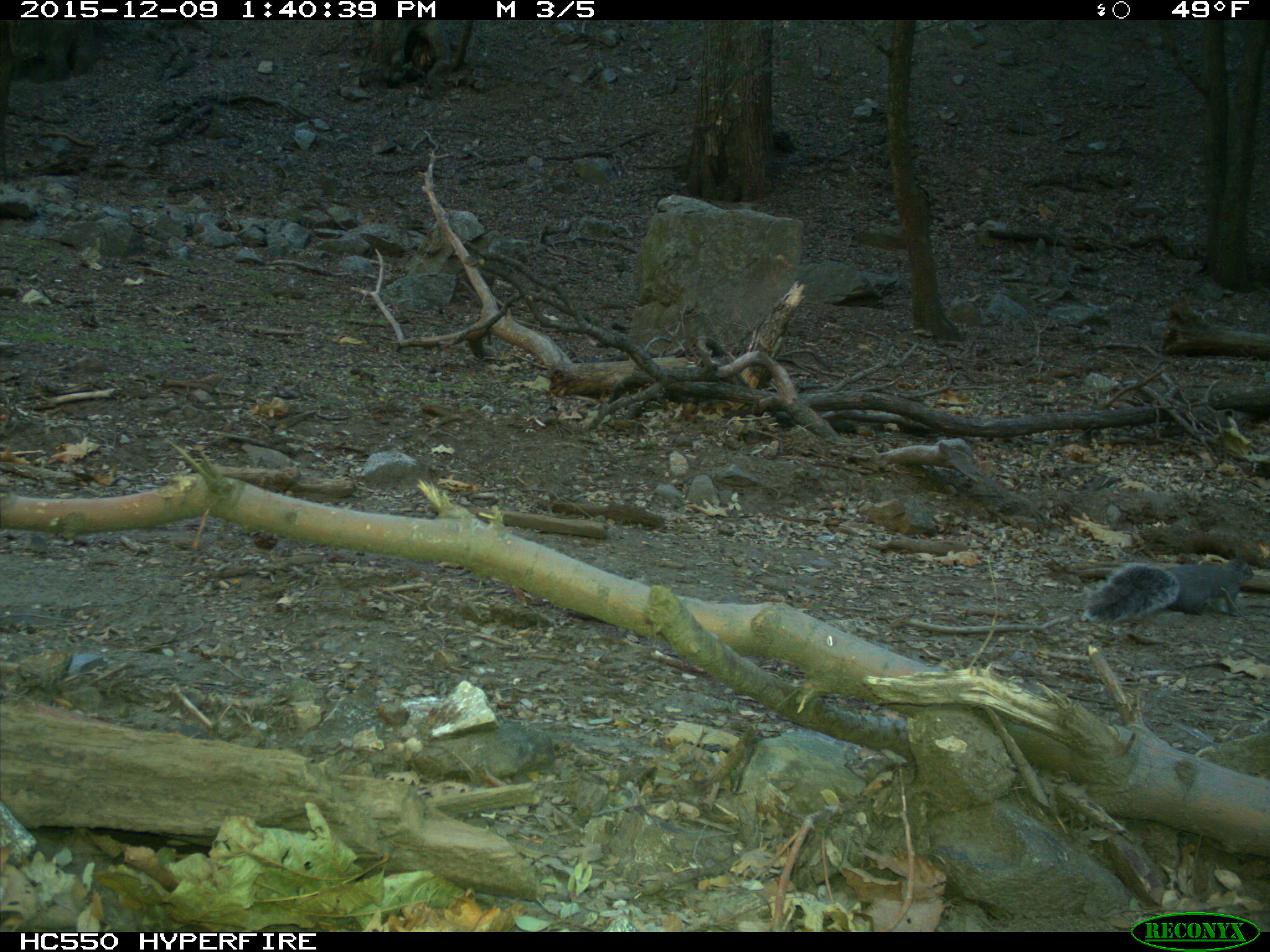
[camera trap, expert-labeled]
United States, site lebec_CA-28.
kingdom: Animalia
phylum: Chordata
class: Mammalia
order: Rodentia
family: Sciuridae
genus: Sciurus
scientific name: Sciurus carolinensis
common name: eastern gray squirrel